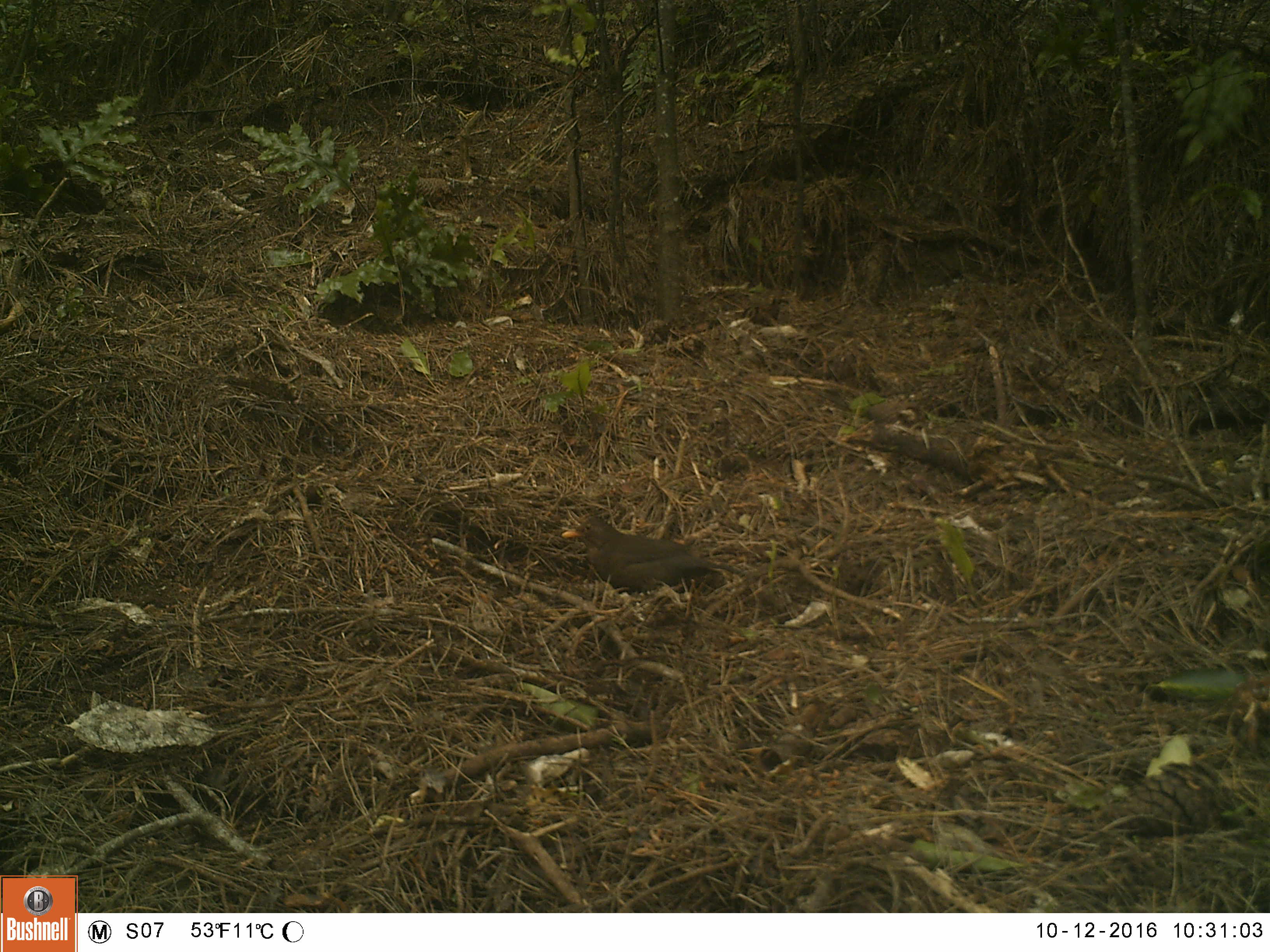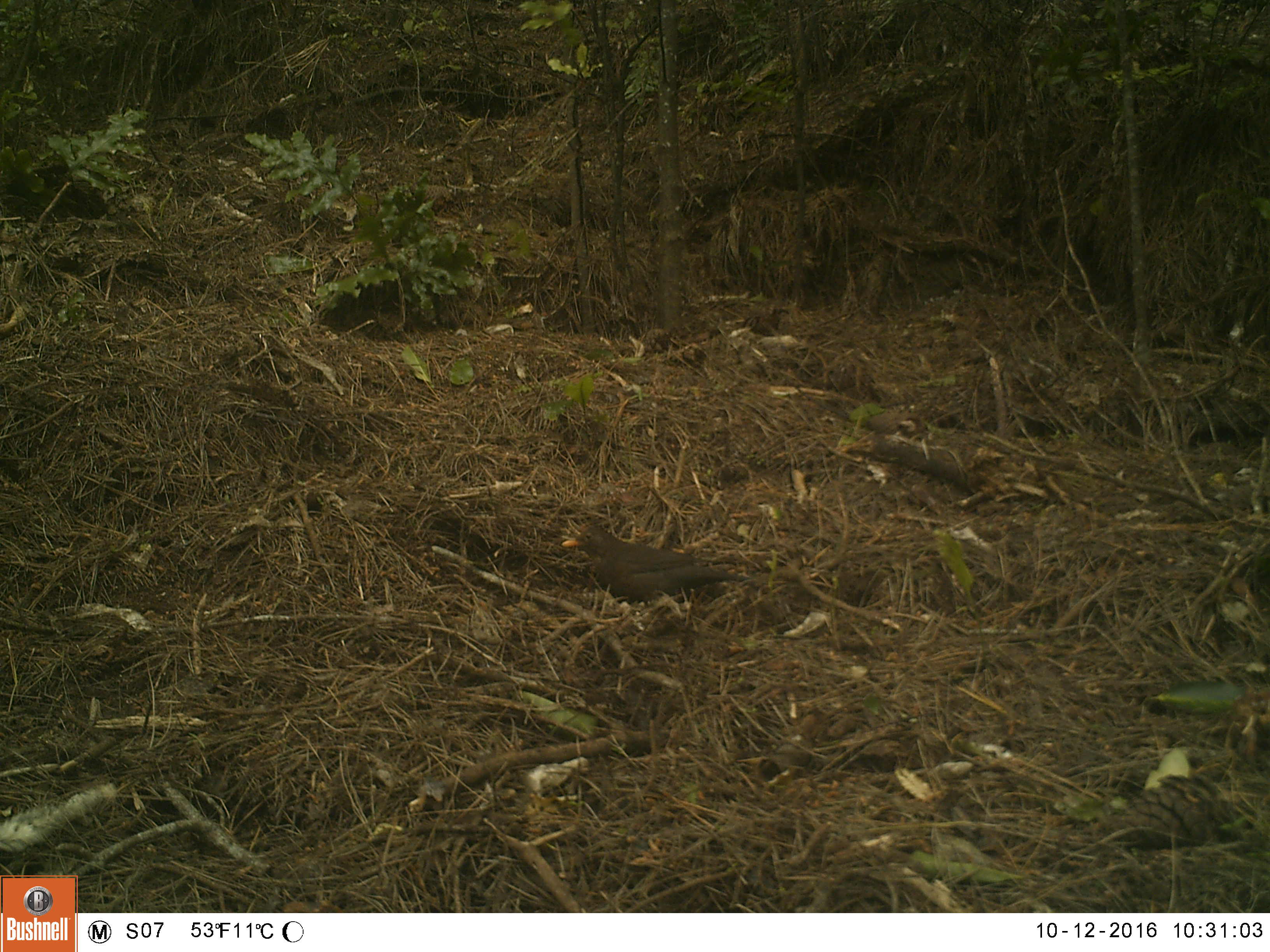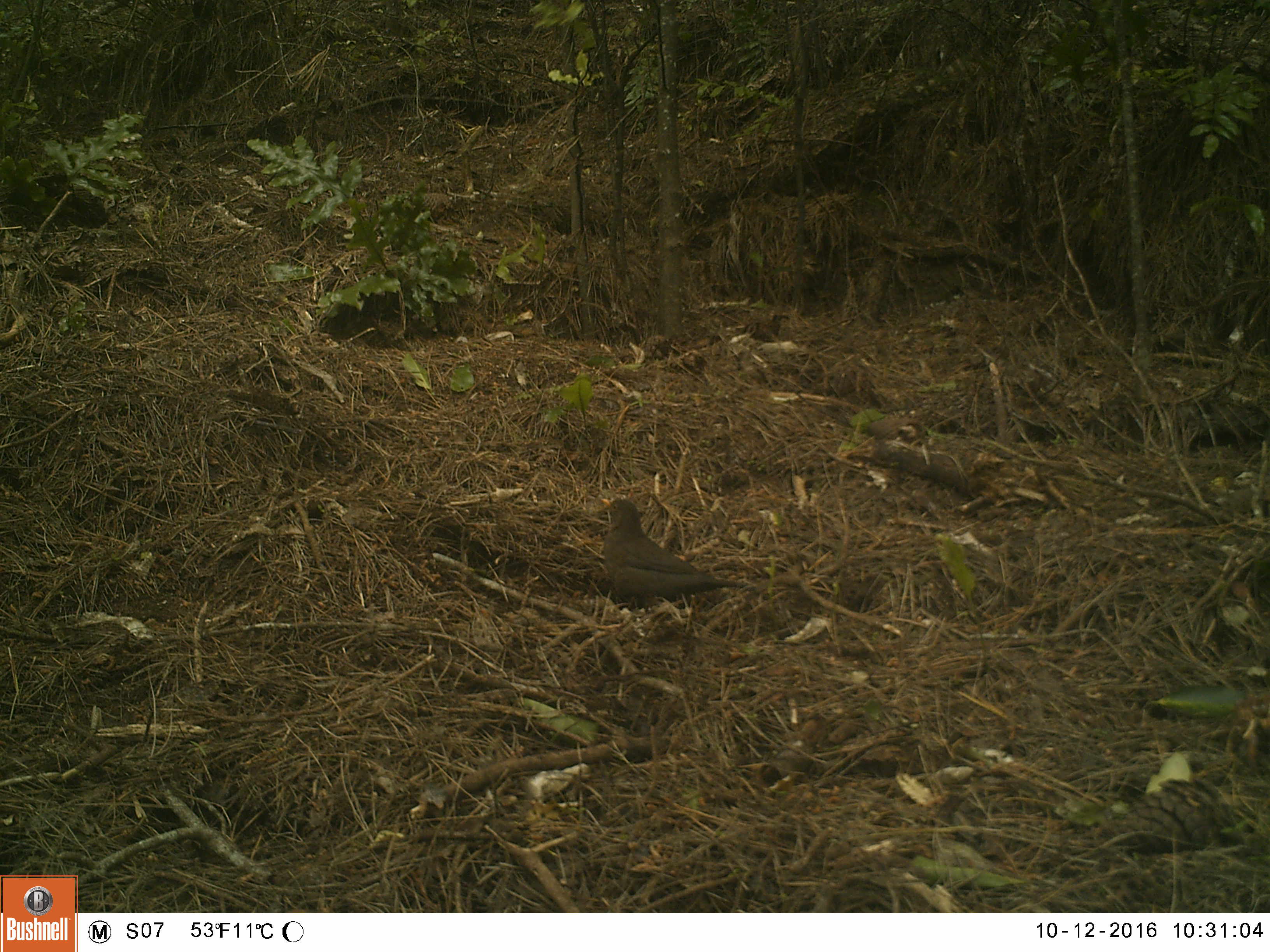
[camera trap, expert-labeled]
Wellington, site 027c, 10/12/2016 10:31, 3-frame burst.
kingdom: Animalia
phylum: Chordata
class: Aves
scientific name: Aves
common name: bird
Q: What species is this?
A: Bird (Aves).